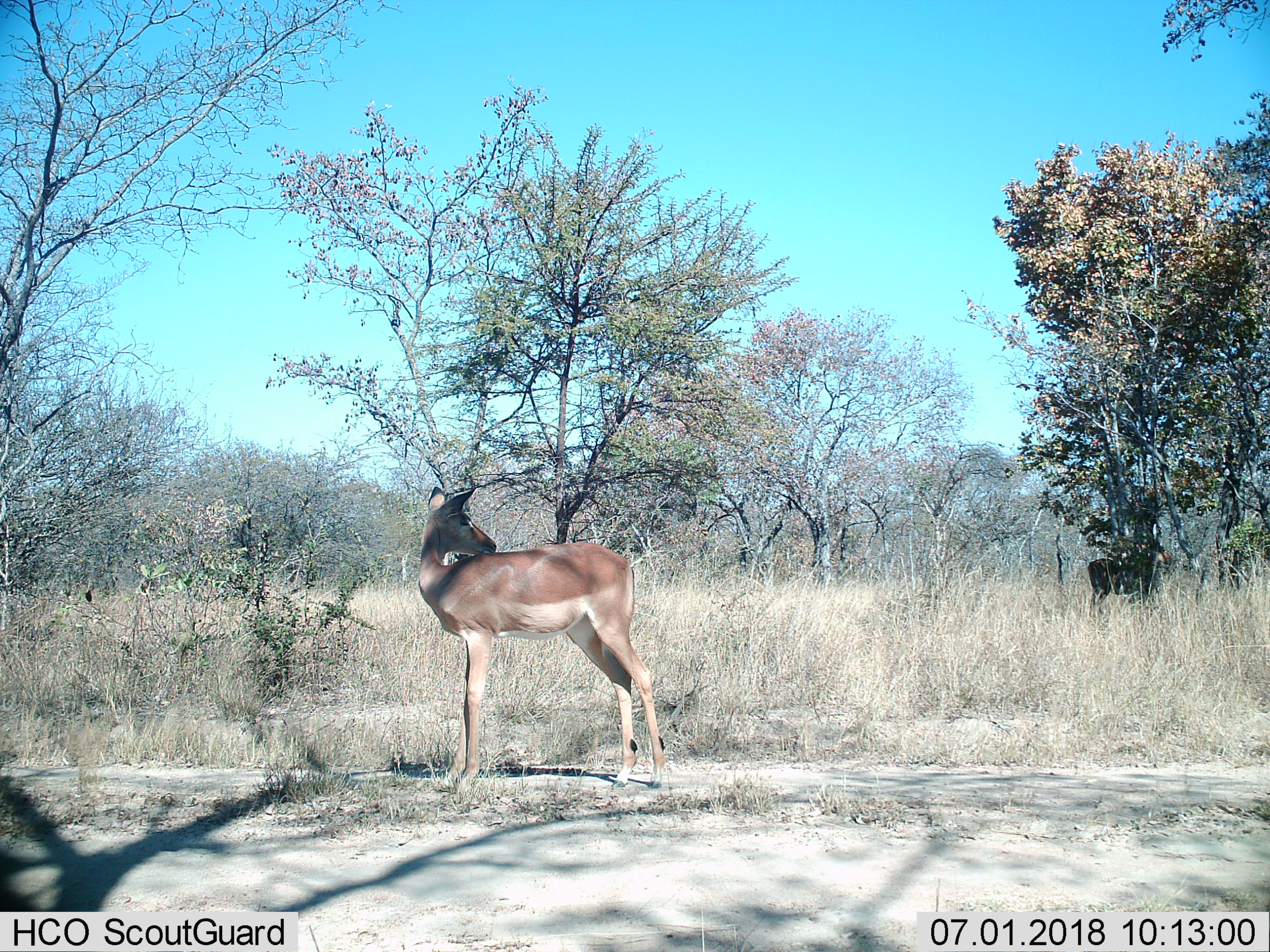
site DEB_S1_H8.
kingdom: Animalia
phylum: Chordata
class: Mammalia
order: Artiodactyla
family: Bovidae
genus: Aepyceros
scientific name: Aepyceros melampus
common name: impala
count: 1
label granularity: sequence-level